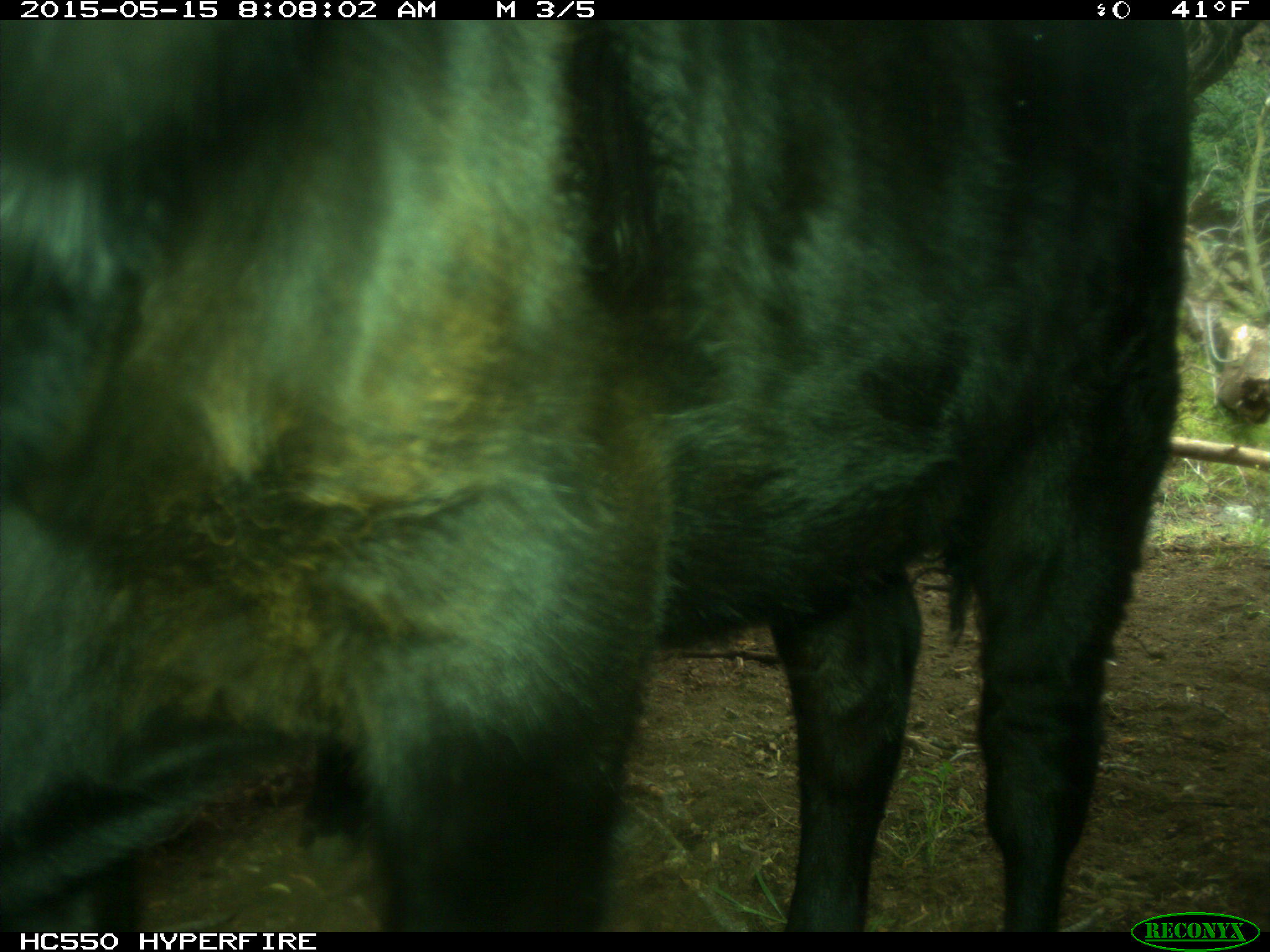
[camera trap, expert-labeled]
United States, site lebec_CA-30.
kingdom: Animalia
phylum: Chordata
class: Mammalia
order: Artiodactyla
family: Bovidae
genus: Bos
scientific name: Bos taurus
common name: domestic cow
Bos taurus (domestic cow).